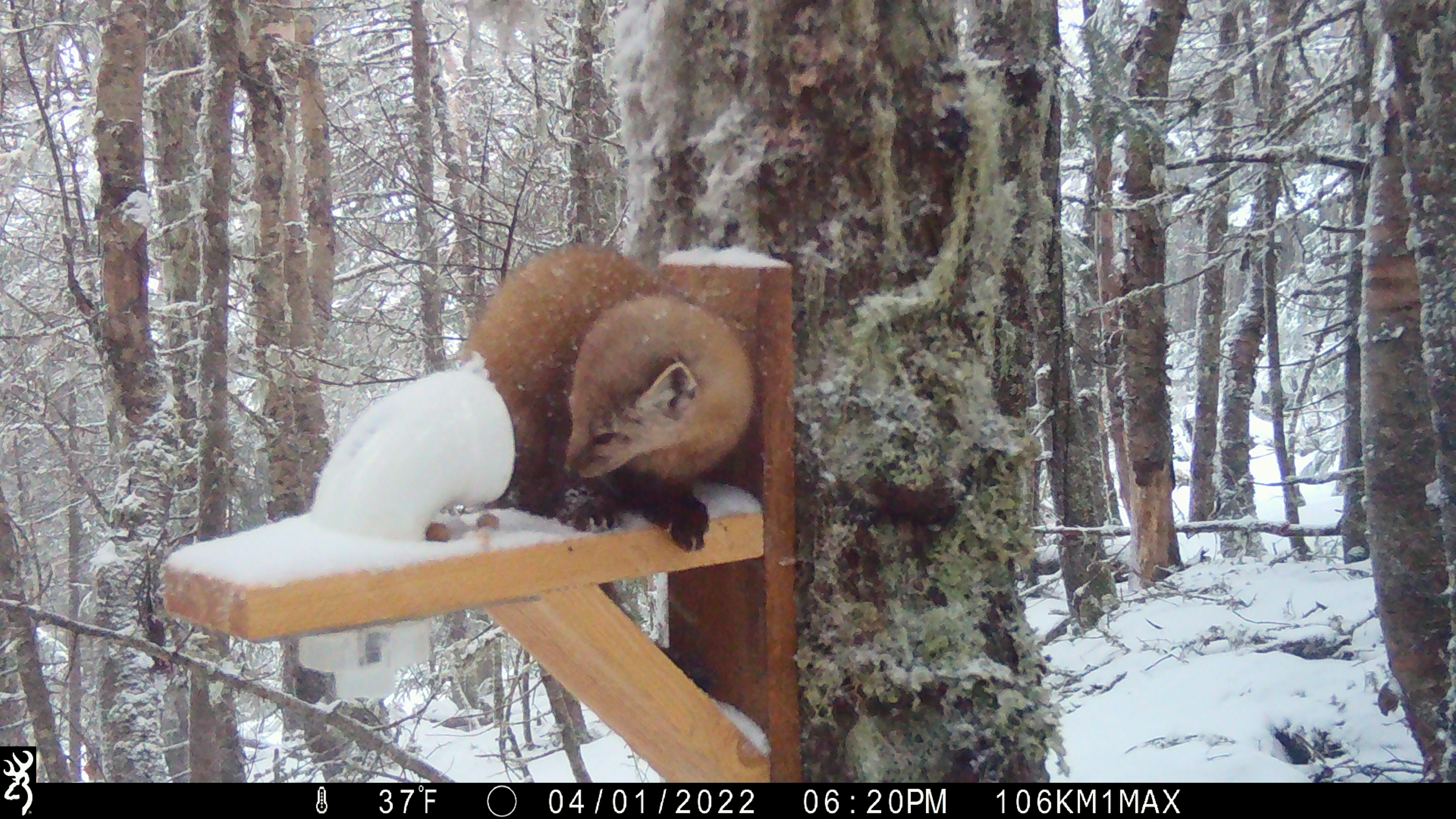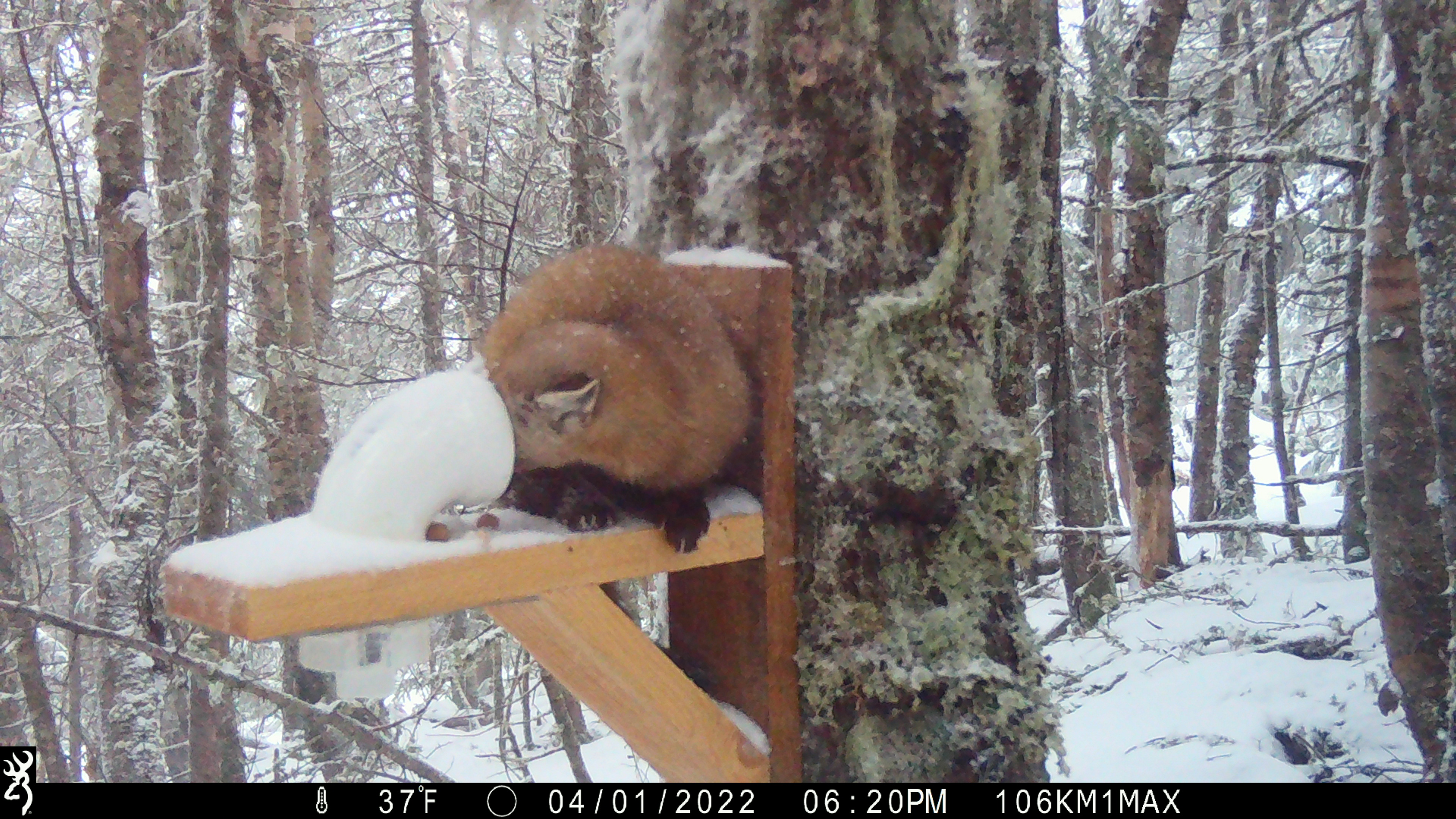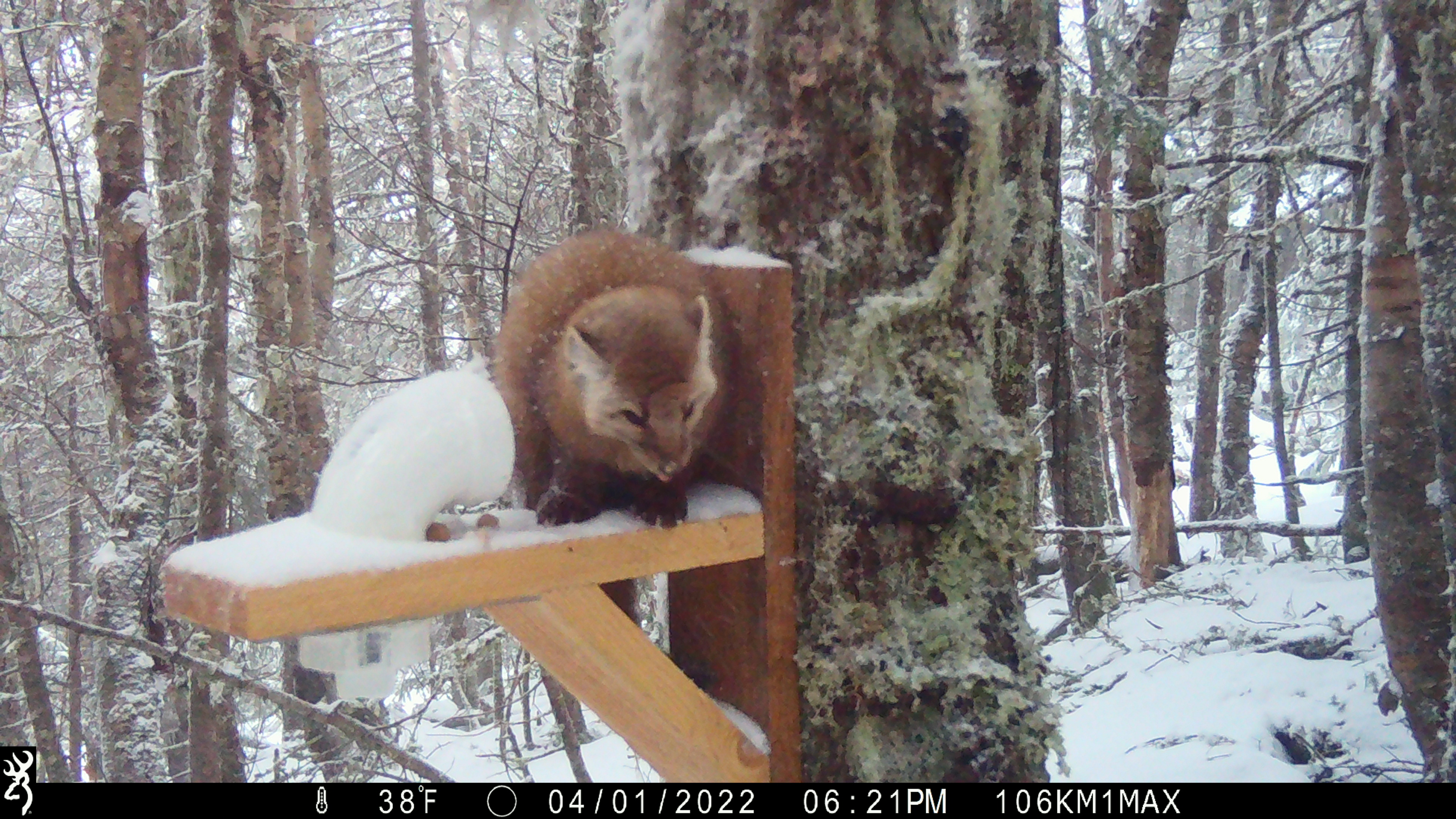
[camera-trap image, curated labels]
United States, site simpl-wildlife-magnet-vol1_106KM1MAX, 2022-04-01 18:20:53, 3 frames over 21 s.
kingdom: Animalia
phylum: Chordata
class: Mammalia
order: Carnivora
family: Mustelidae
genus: Martes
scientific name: Martes americana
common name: american marten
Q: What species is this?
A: American marten (Martes americana).